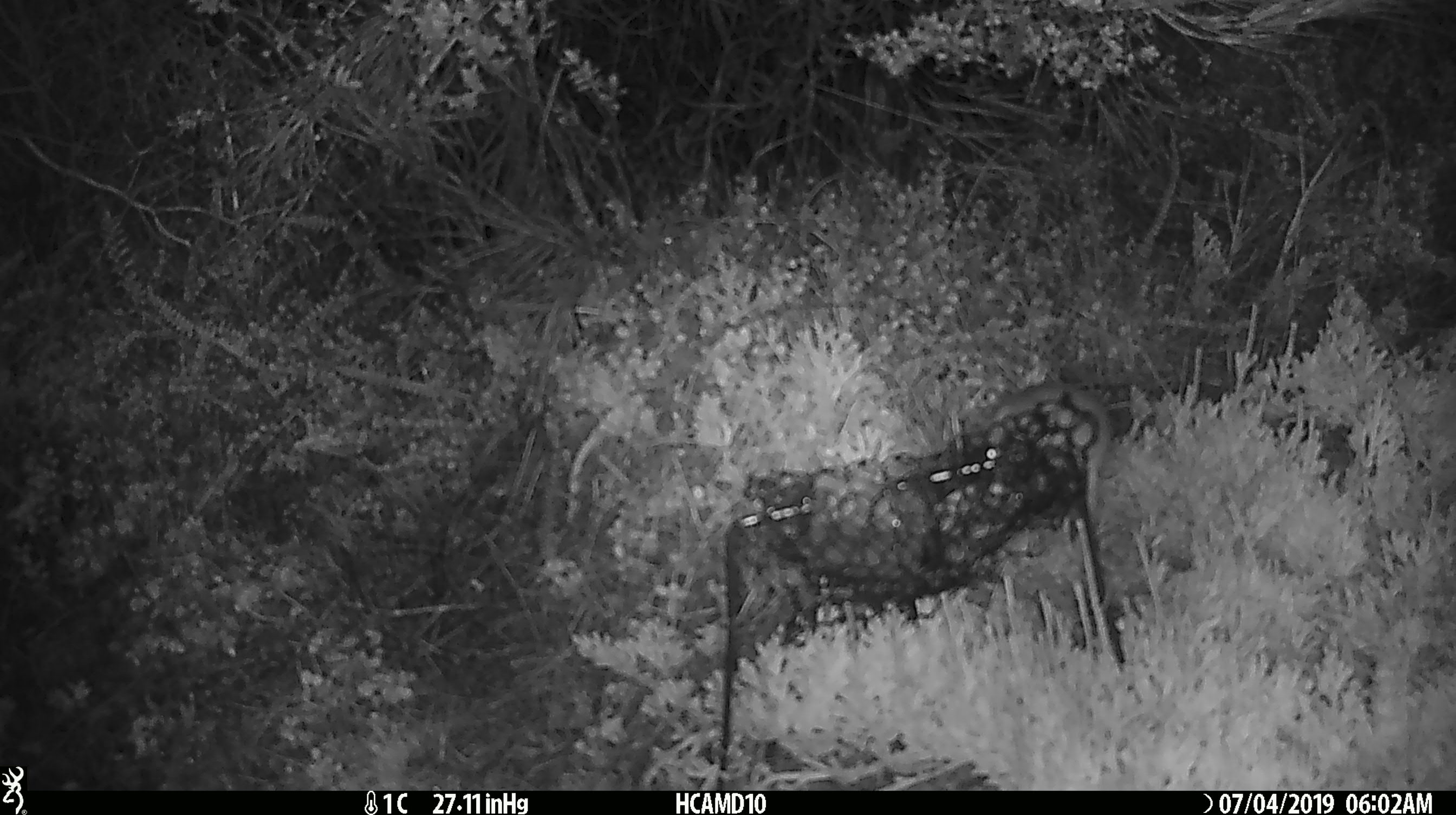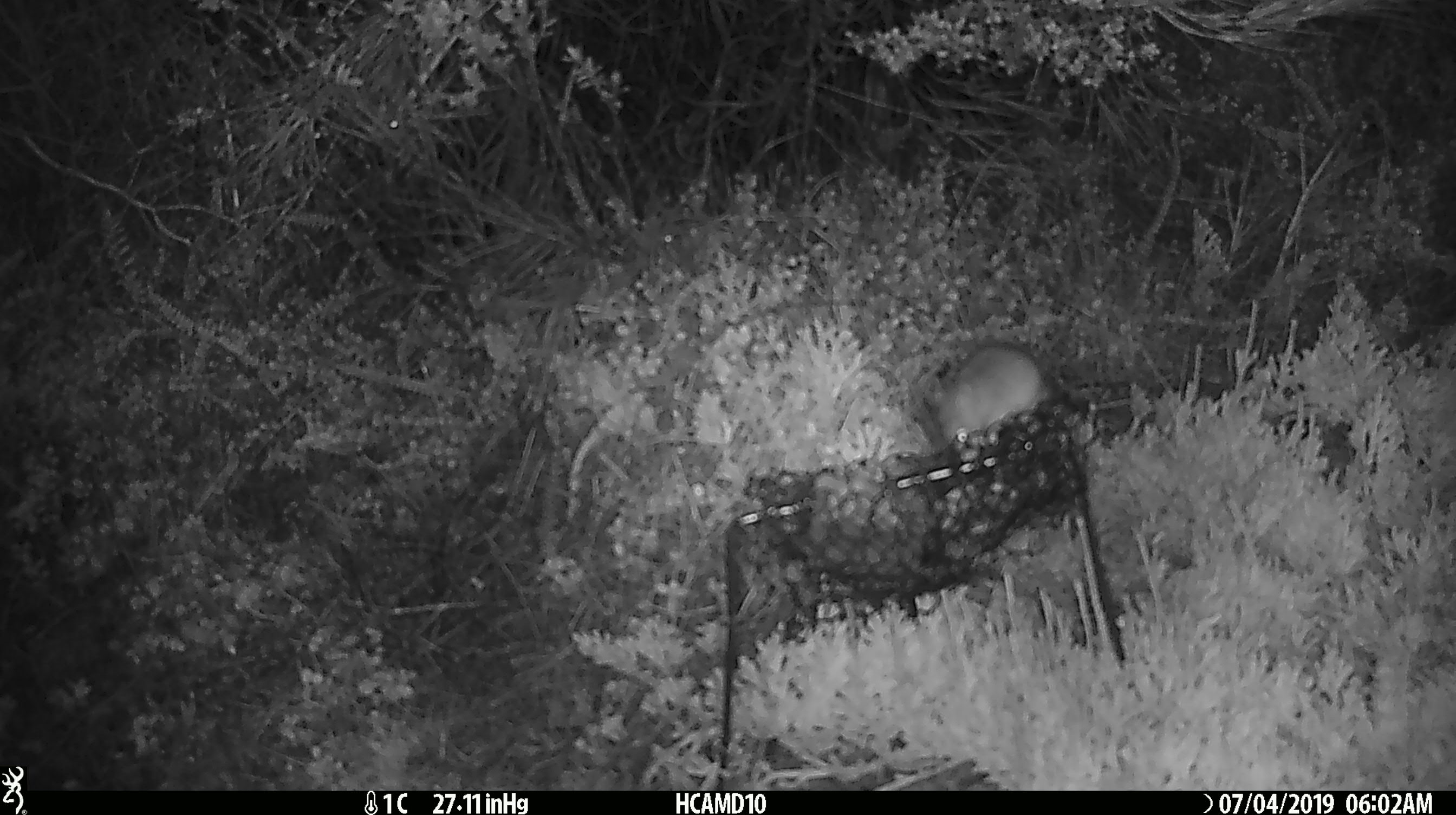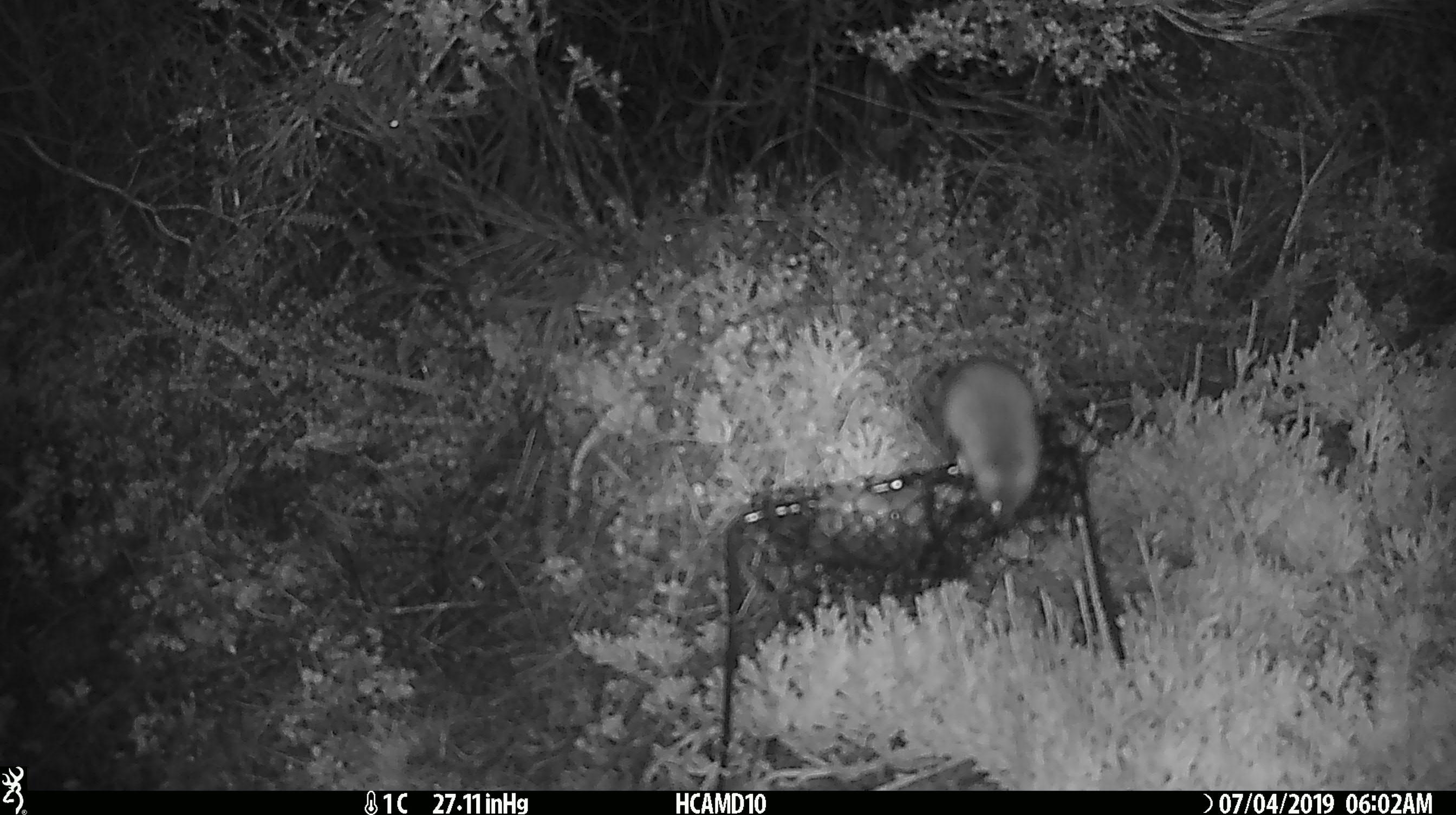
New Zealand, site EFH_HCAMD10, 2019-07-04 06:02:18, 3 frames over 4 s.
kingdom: Animalia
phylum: Chordata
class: Mammalia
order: Rodentia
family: Muridae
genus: Mus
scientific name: Mus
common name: mouse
Mouse (Mus).